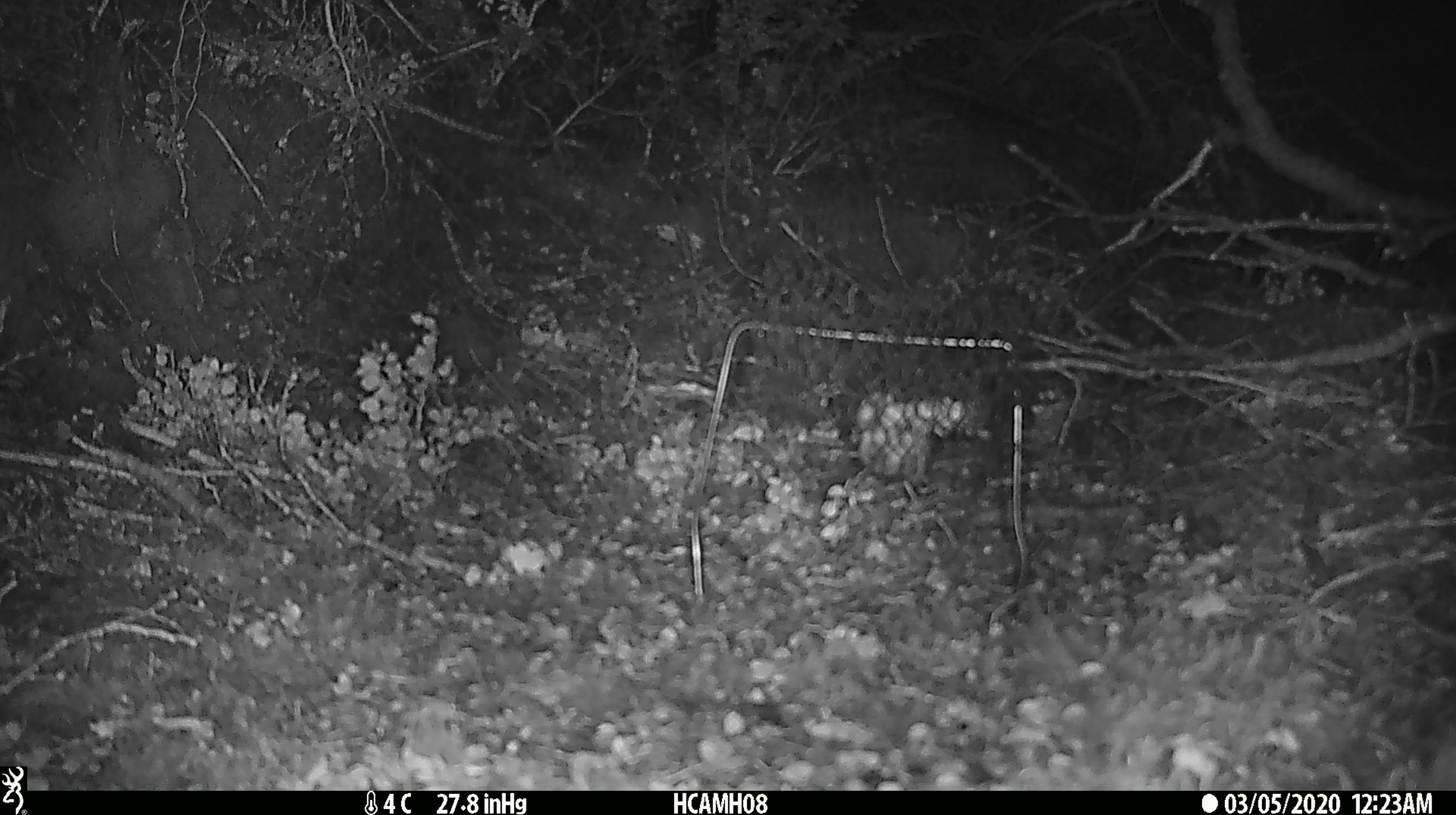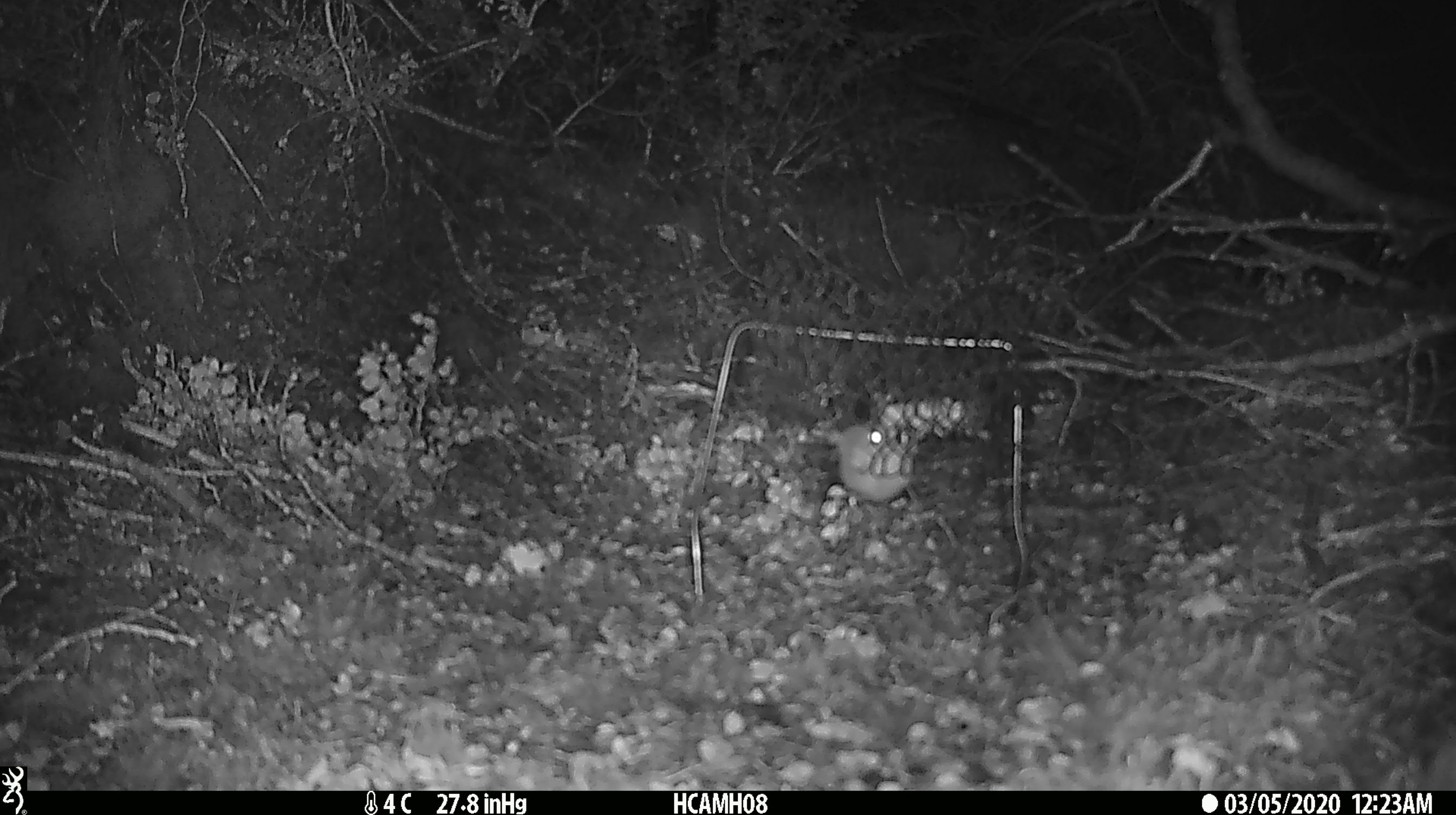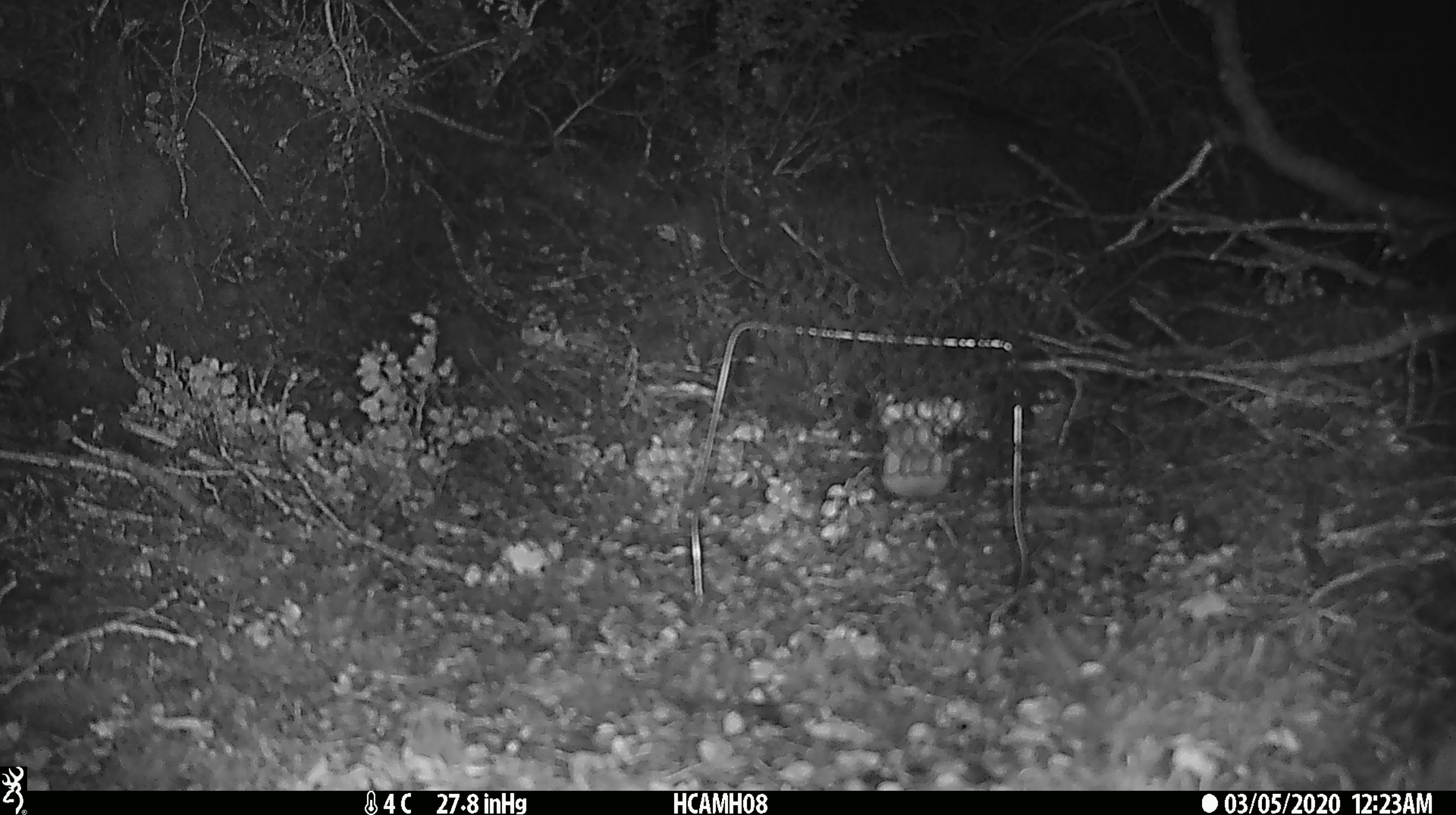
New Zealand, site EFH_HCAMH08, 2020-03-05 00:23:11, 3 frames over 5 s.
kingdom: Animalia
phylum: Chordata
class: Mammalia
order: Rodentia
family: Muridae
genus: Mus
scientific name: Mus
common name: mouse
Mouse (Mus).